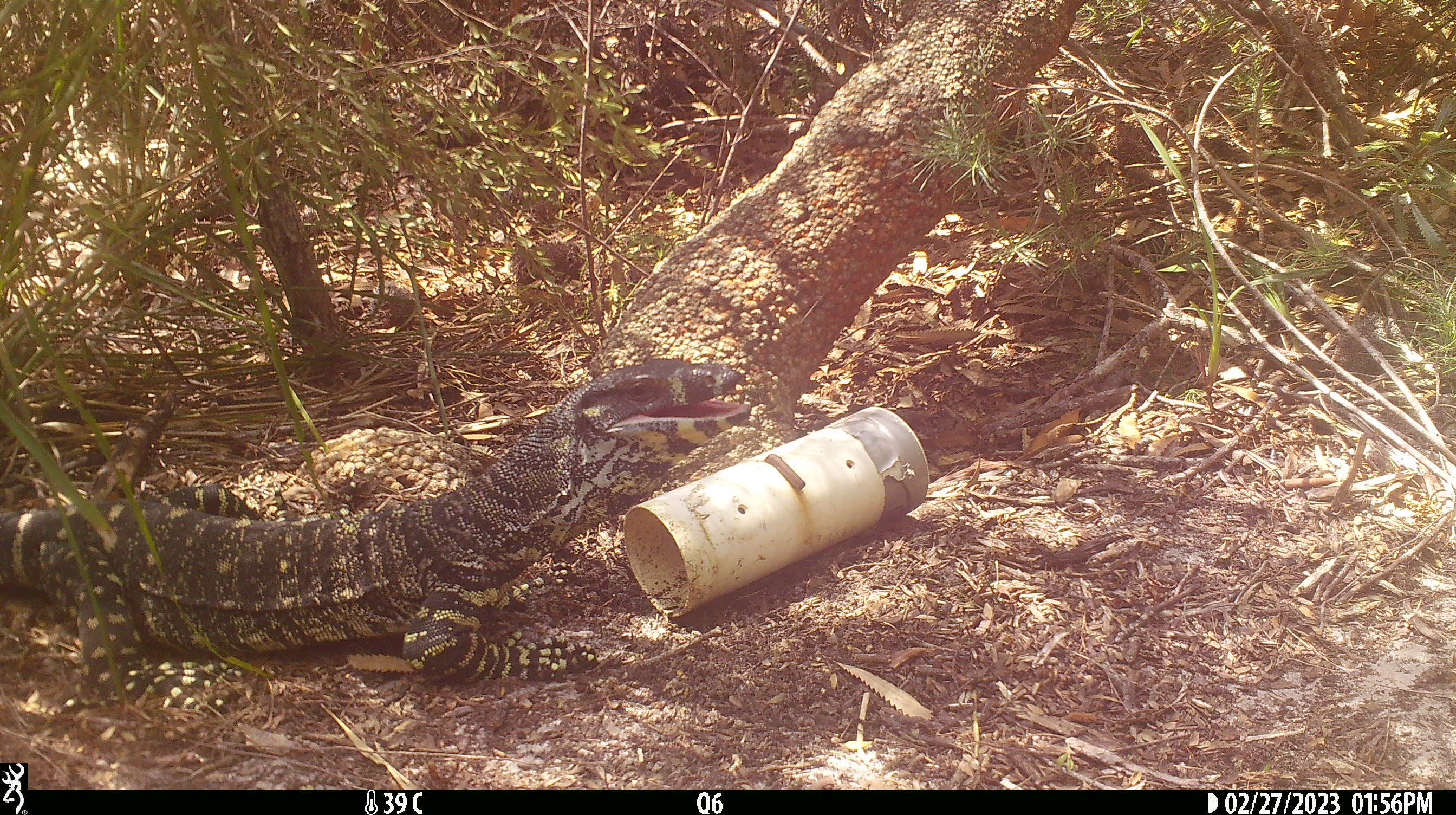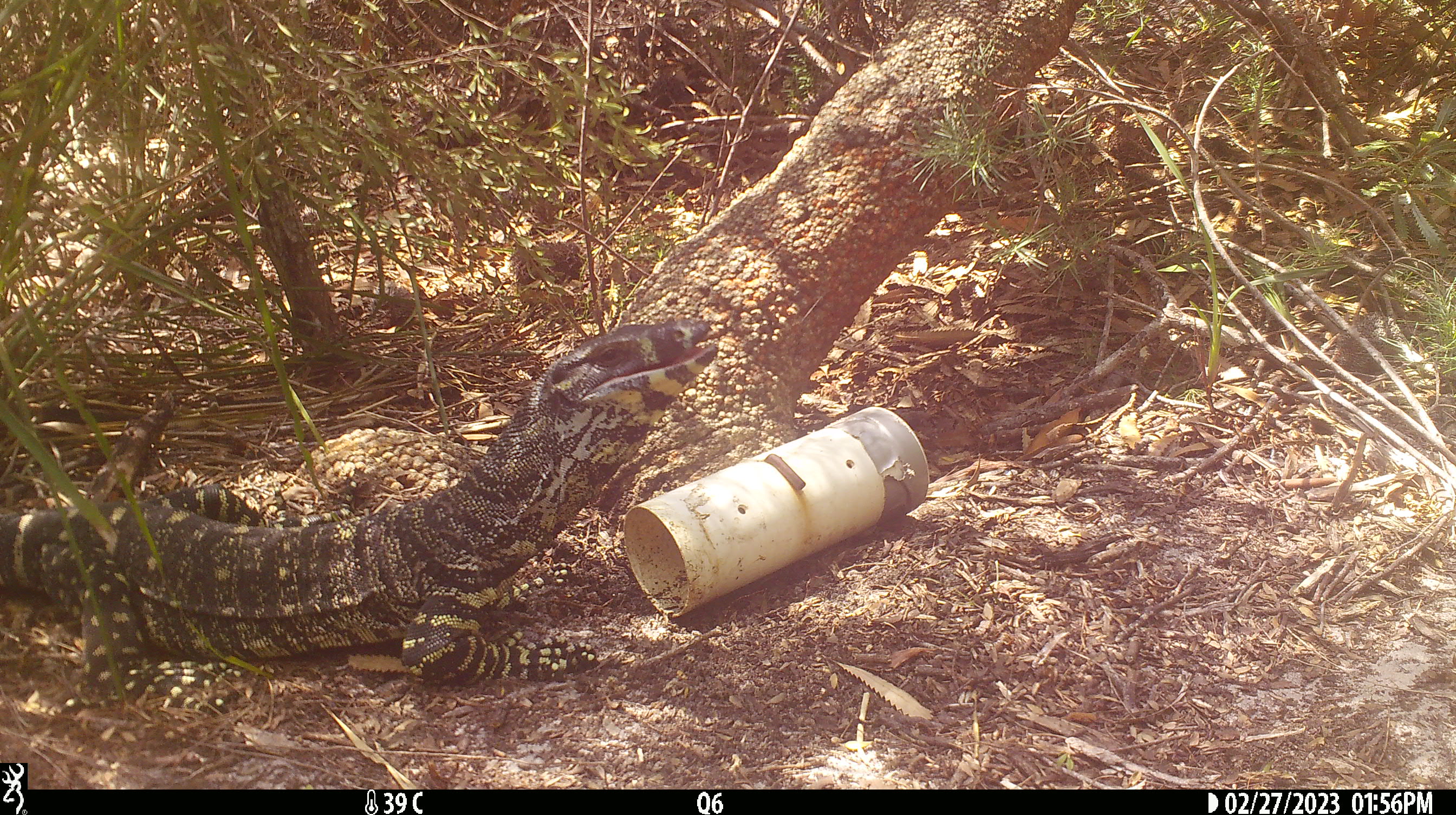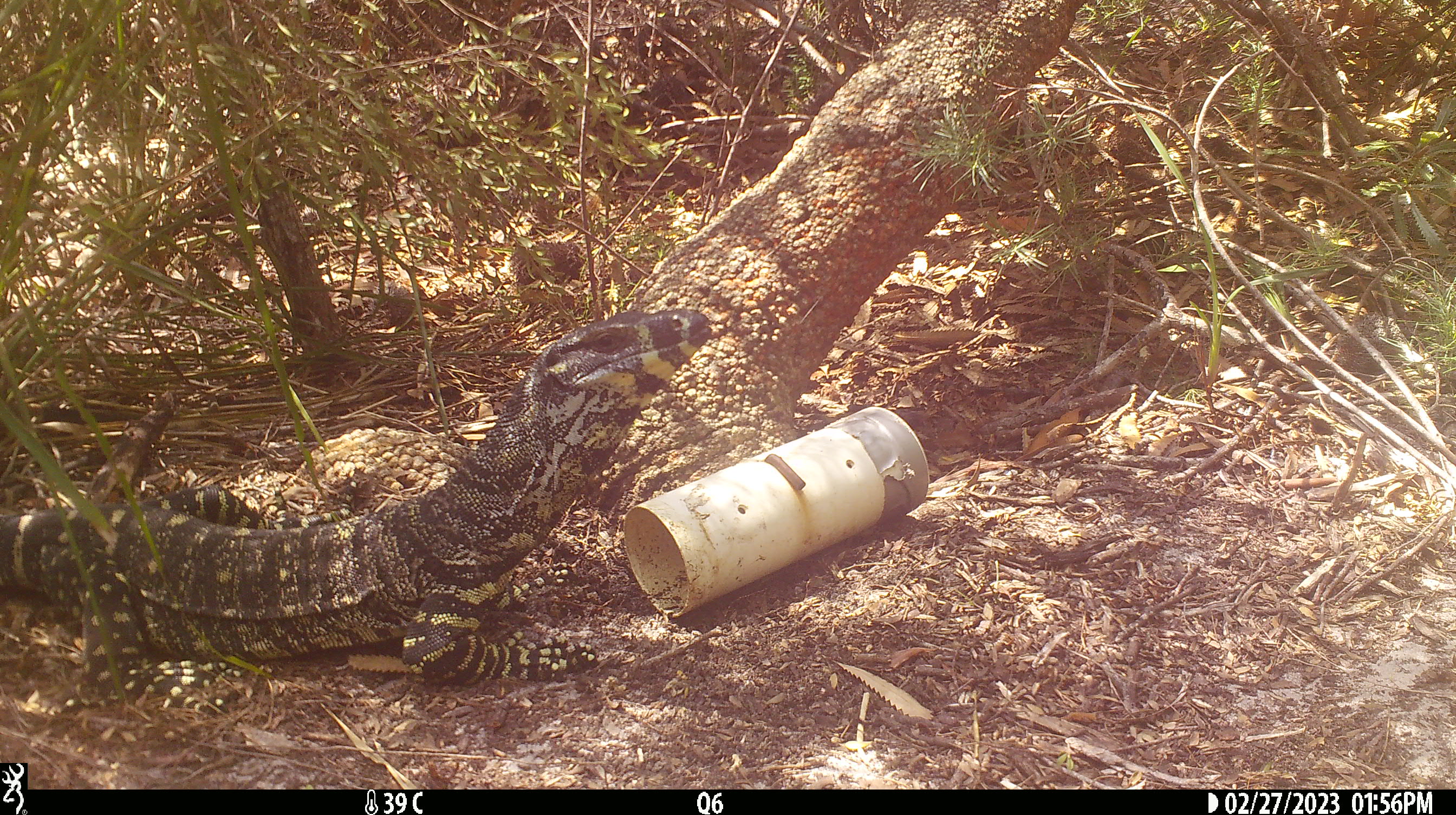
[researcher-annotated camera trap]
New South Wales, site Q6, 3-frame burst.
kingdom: Animalia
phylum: Chordata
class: Reptilia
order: Squamata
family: Varanidae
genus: Varanus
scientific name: Varanus varius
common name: lace monitor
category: goanna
Goanna (lace monitor) (Varanus varius).